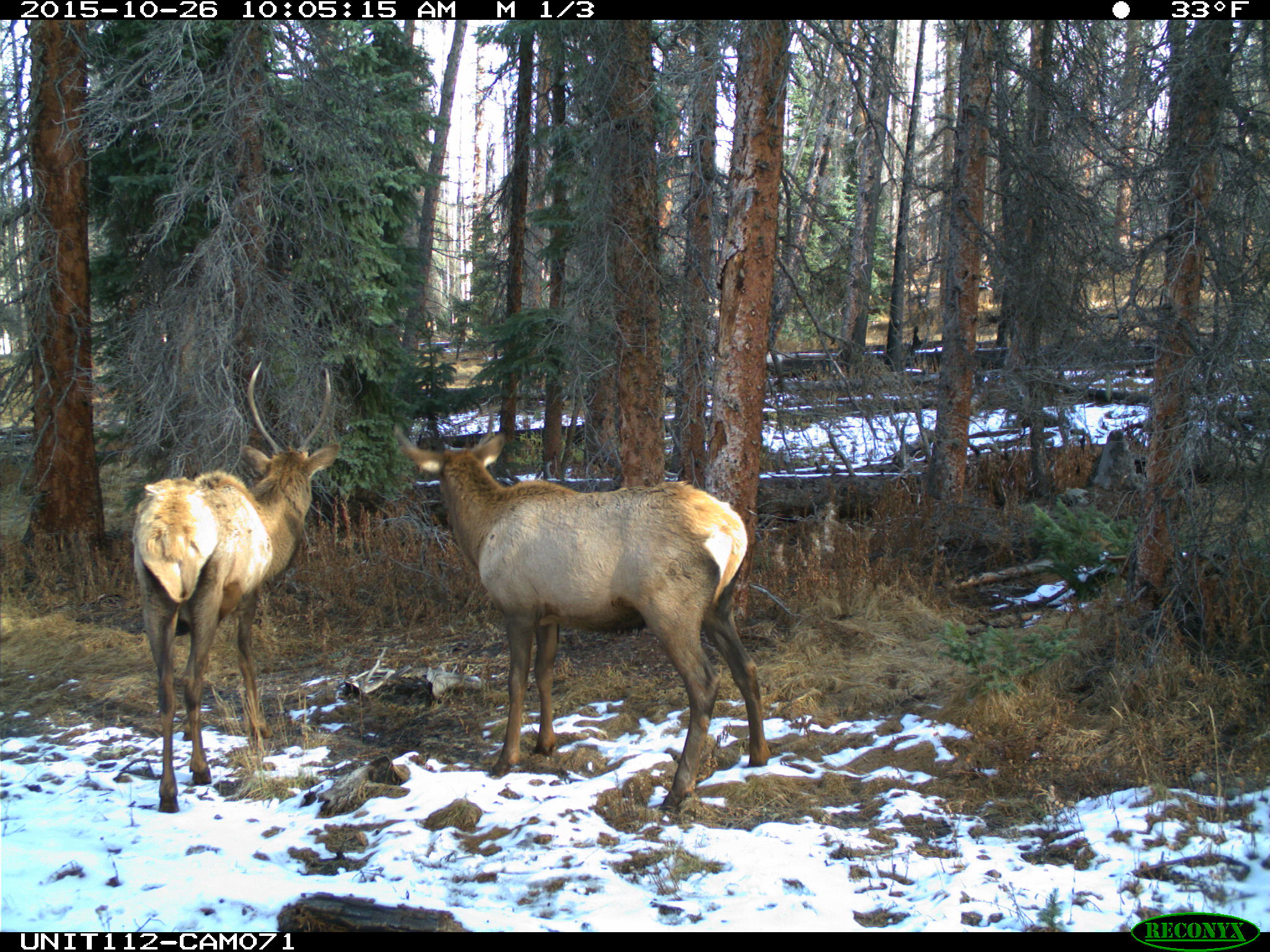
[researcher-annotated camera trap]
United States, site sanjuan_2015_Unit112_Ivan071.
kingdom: Animalia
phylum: Chordata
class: Mammalia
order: Artiodactyla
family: Cervidae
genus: Cervus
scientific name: Cervus elaphus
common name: red deer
Cervus elaphus (red deer).